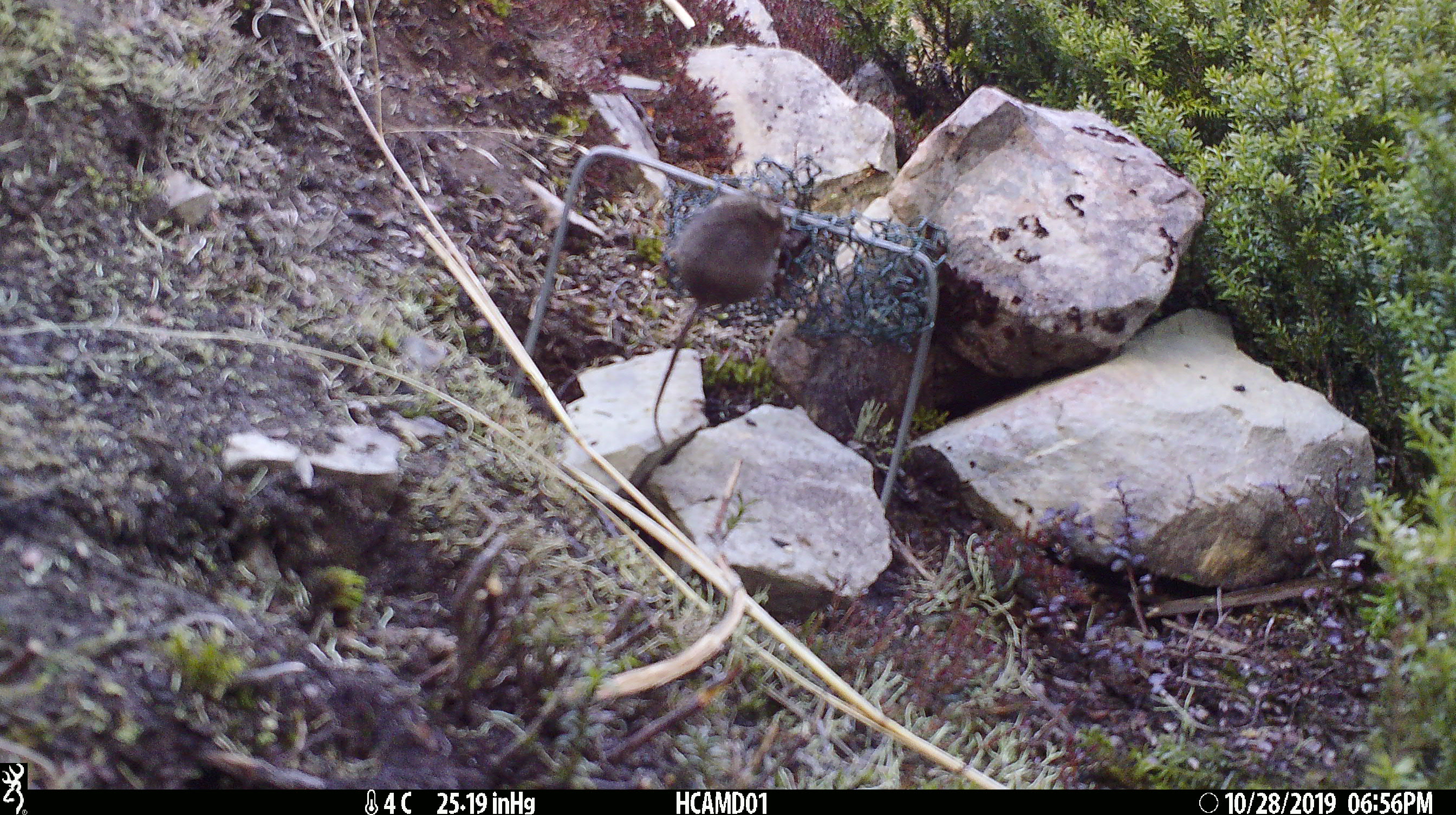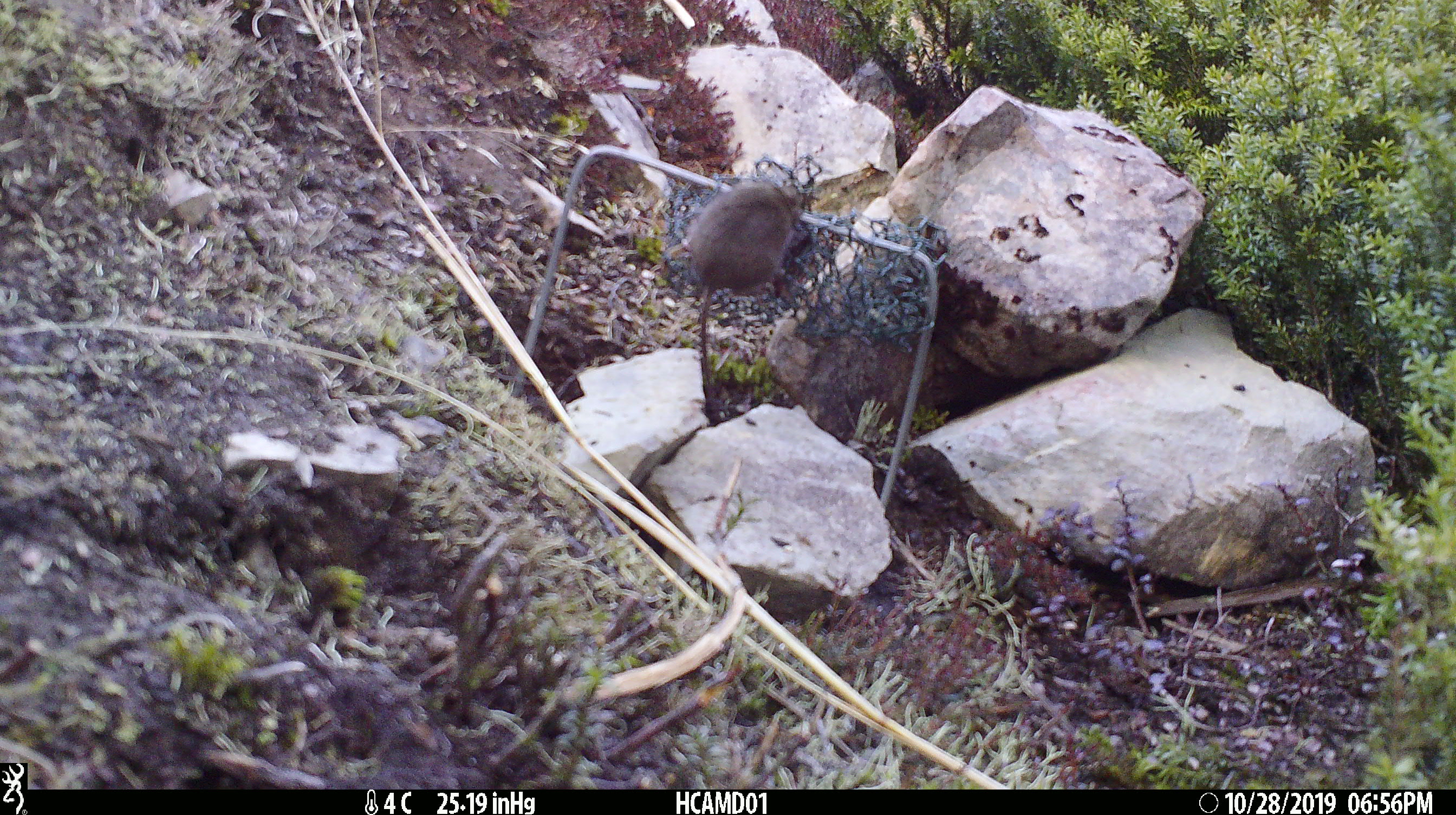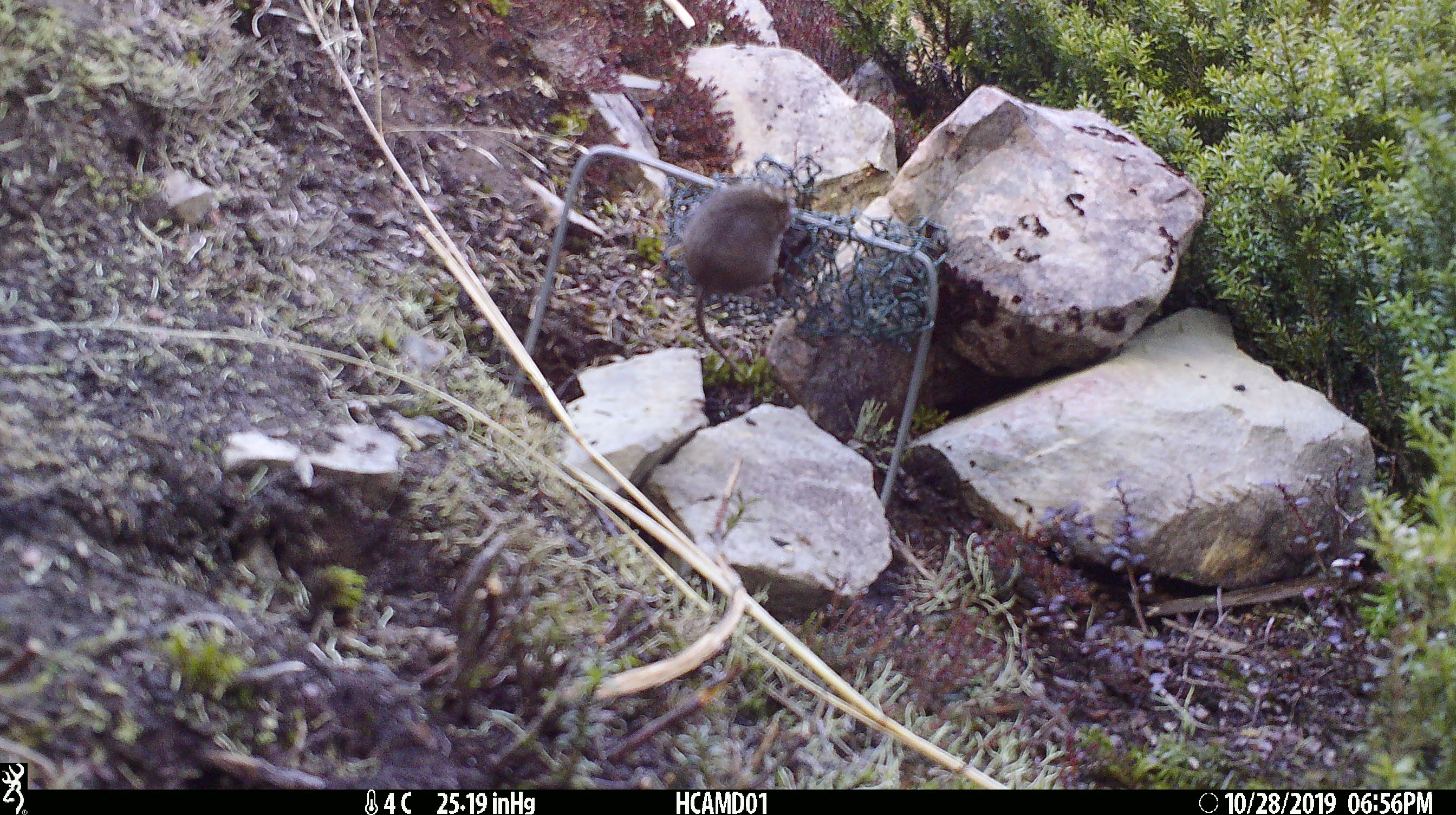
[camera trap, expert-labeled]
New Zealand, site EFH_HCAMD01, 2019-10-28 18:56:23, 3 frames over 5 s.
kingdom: Animalia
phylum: Chordata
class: Mammalia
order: Rodentia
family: Muridae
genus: Mus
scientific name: Mus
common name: mouse